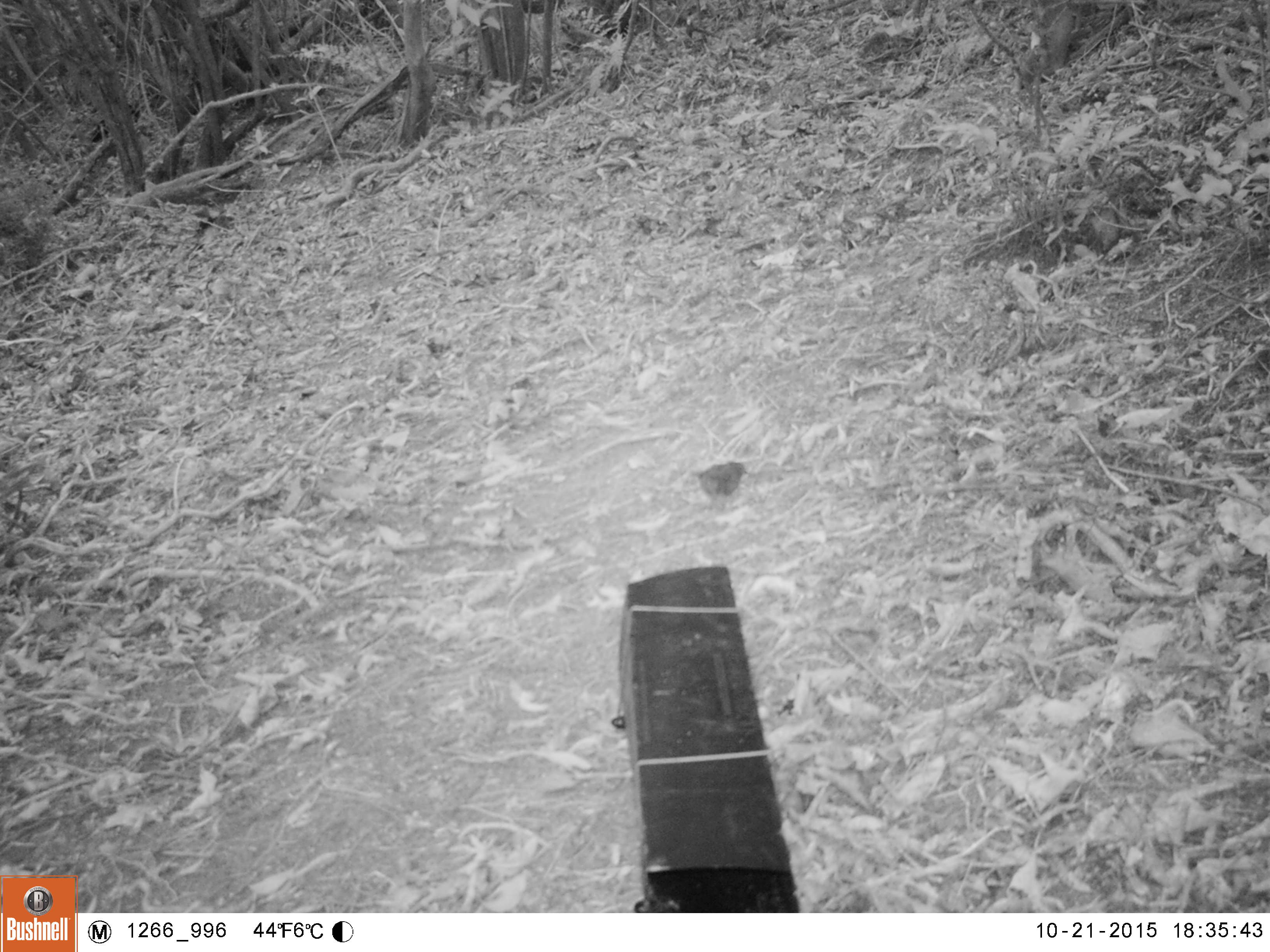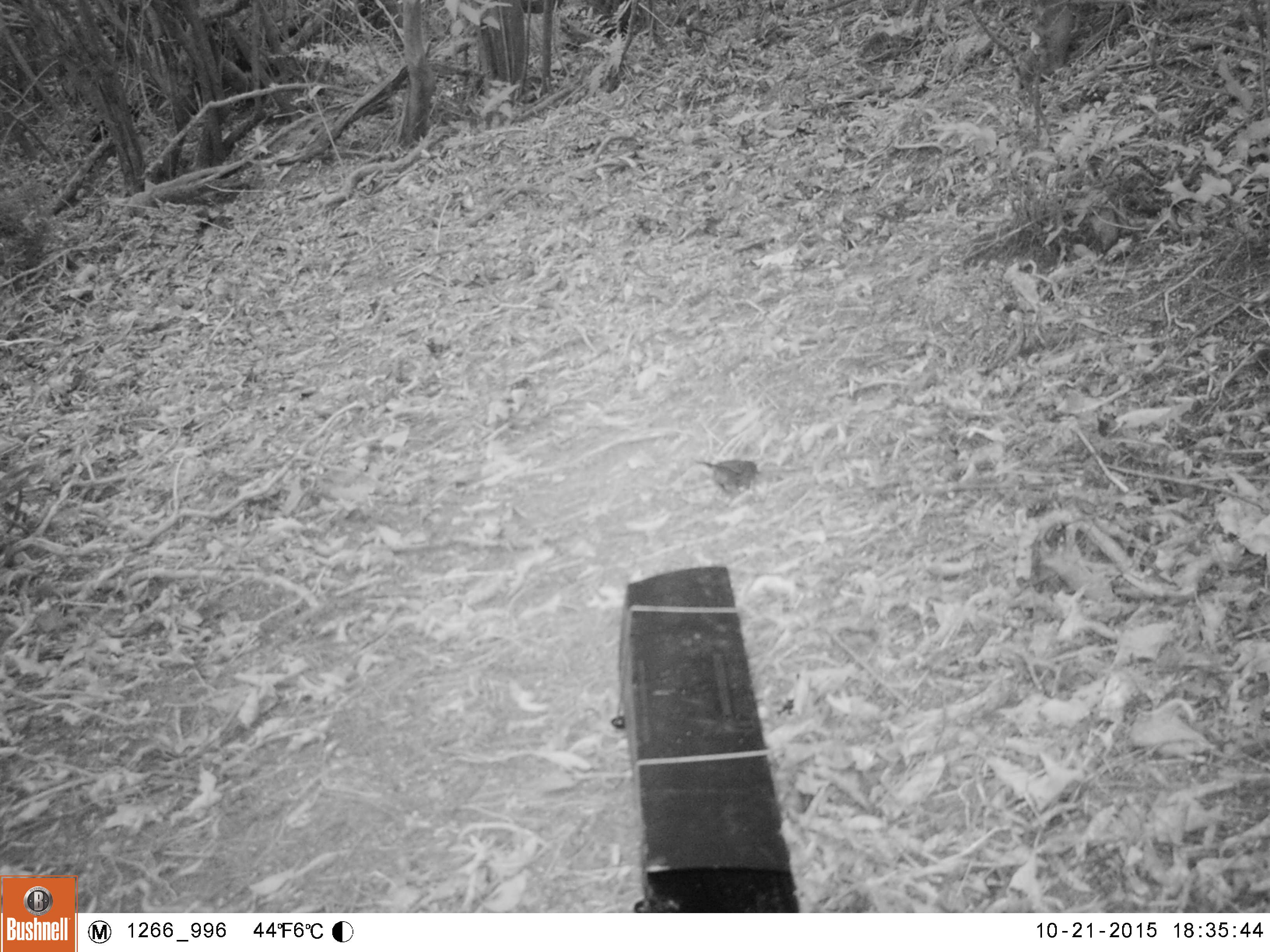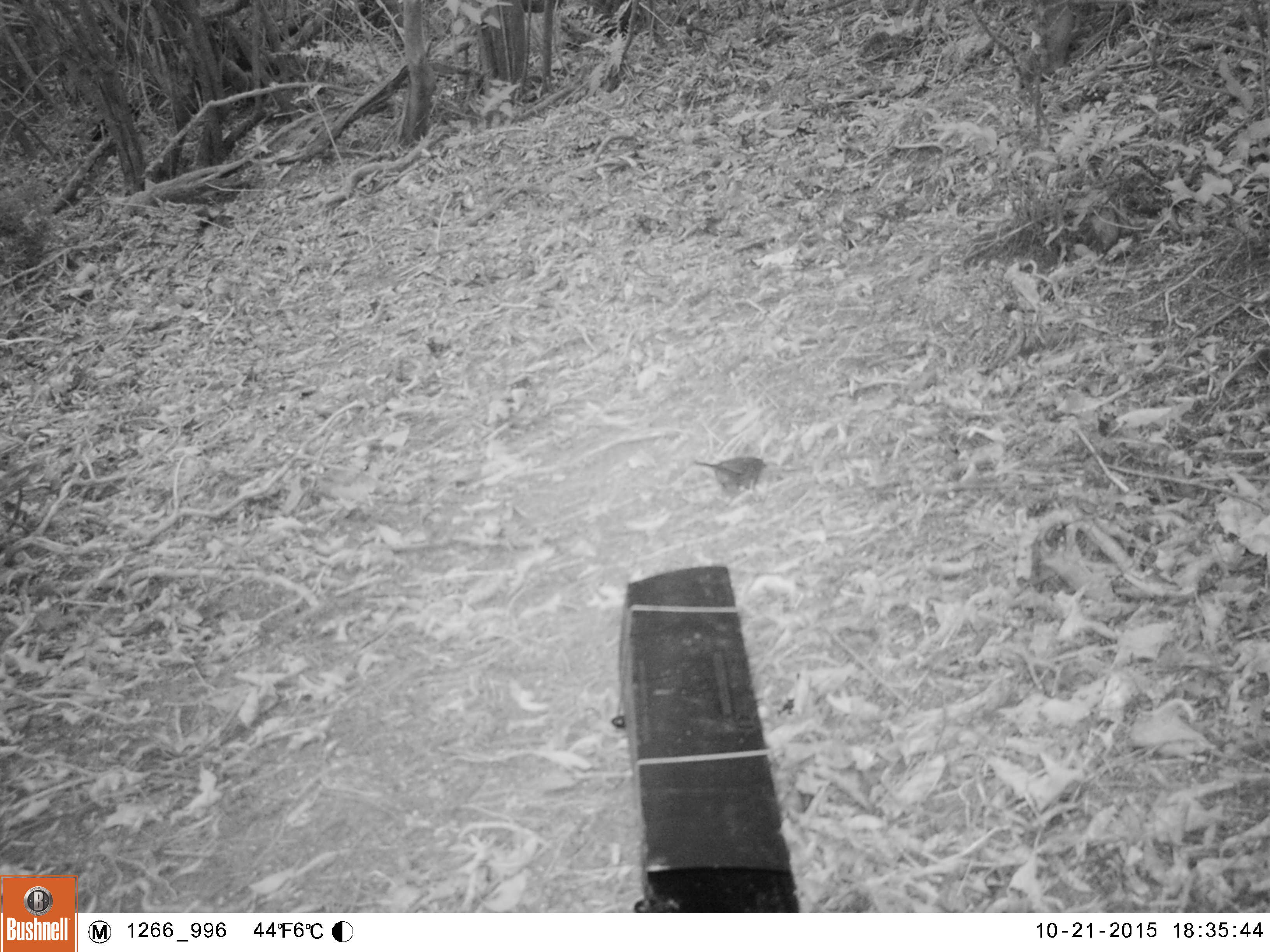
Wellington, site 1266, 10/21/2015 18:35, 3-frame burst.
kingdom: Animalia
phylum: Chordata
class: Aves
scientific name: Aves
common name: bird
Bird (Aves).